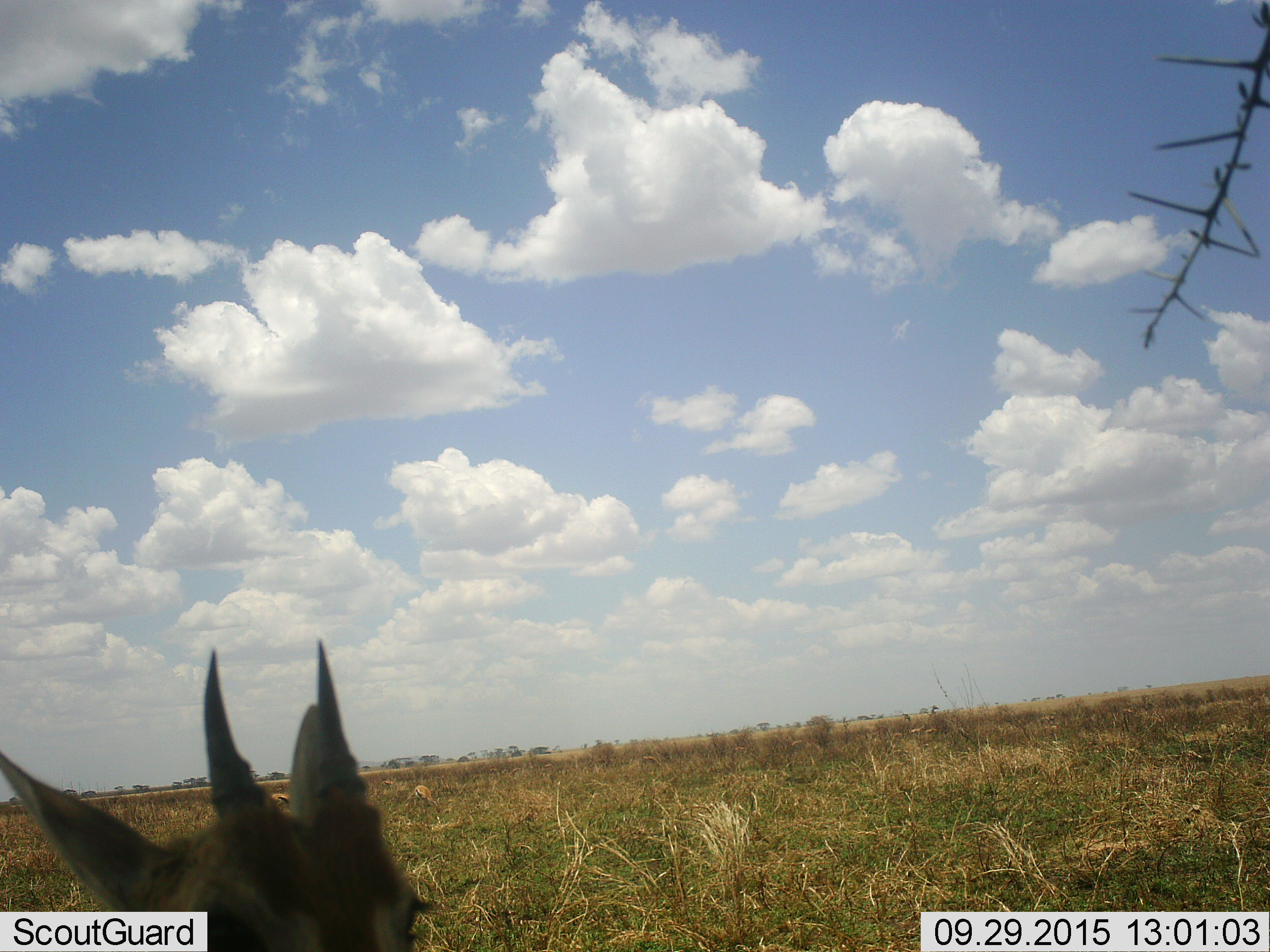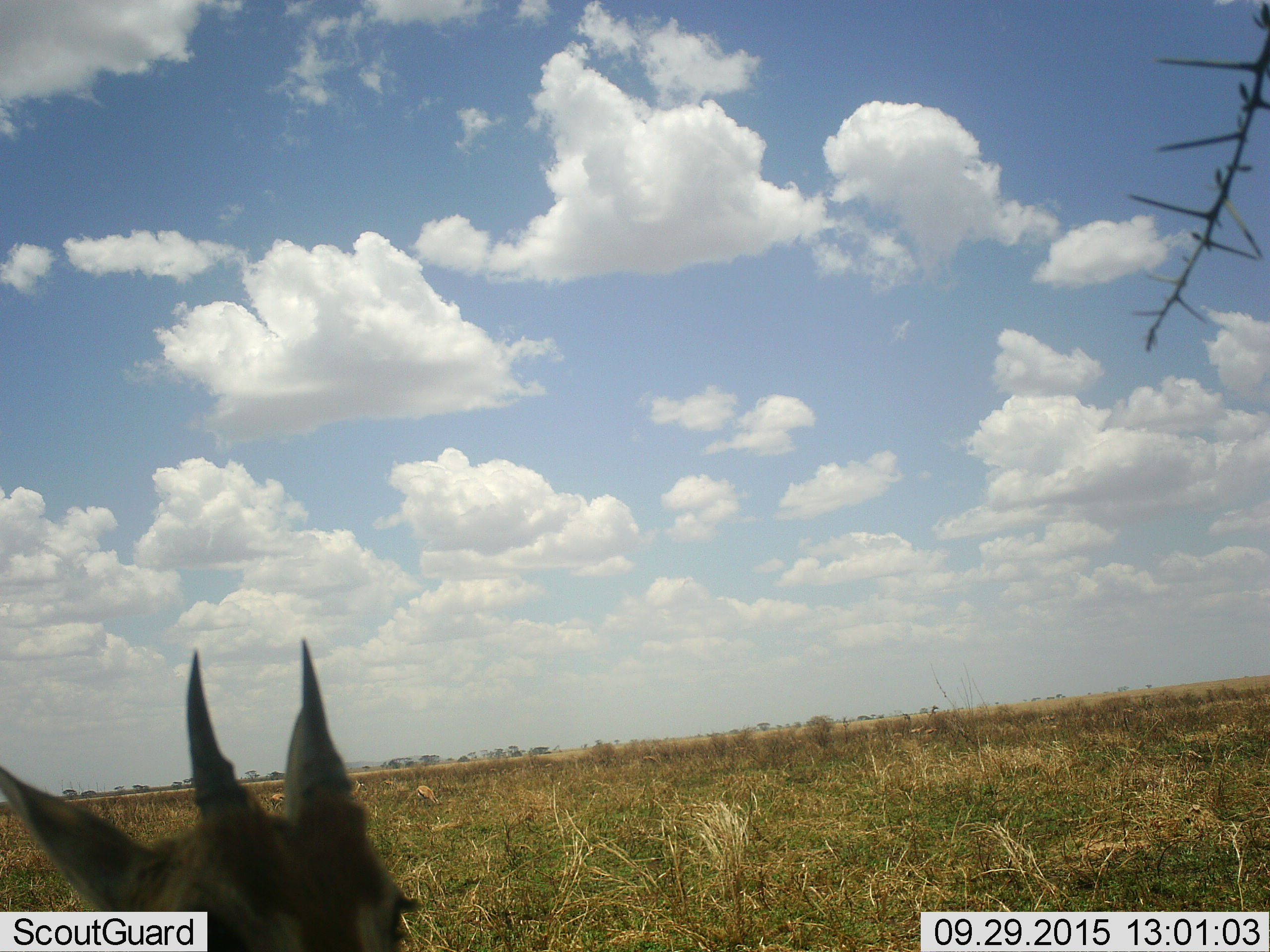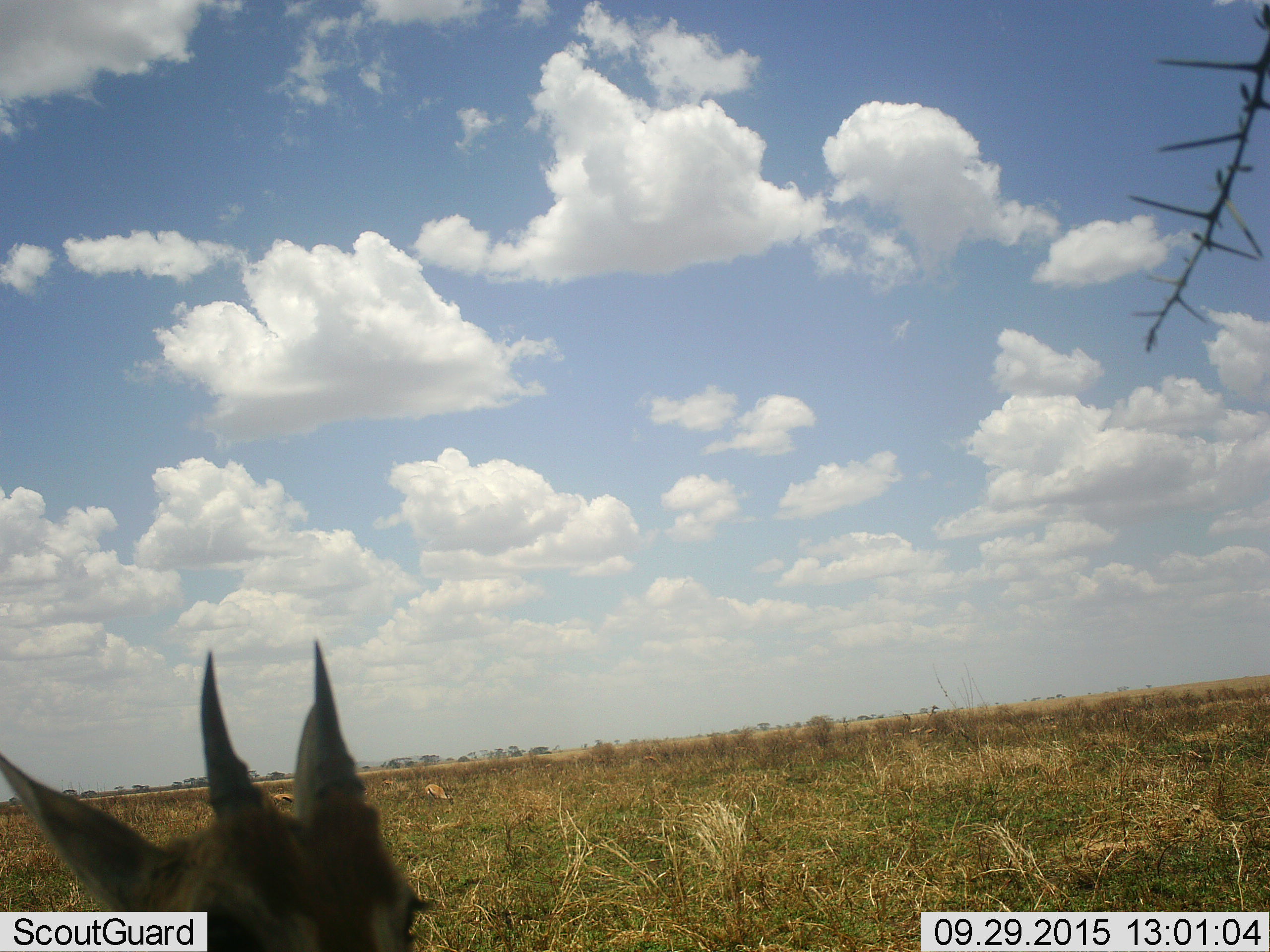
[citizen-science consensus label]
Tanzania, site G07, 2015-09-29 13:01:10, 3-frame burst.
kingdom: Animalia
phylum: Chordata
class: Mammalia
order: Artiodactyla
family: Bovidae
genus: Eudorcas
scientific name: Eudorcas thomsonii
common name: thomson's gazelle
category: gazellethomsons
Gazellethomsons (thomson's gazelle) (Eudorcas thomsonii), count 5. Behavior (volunteer vote fractions): standing 71%, resting 14%, moving 43%, interacting 0%. Young present (vote fraction): 29%. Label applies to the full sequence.